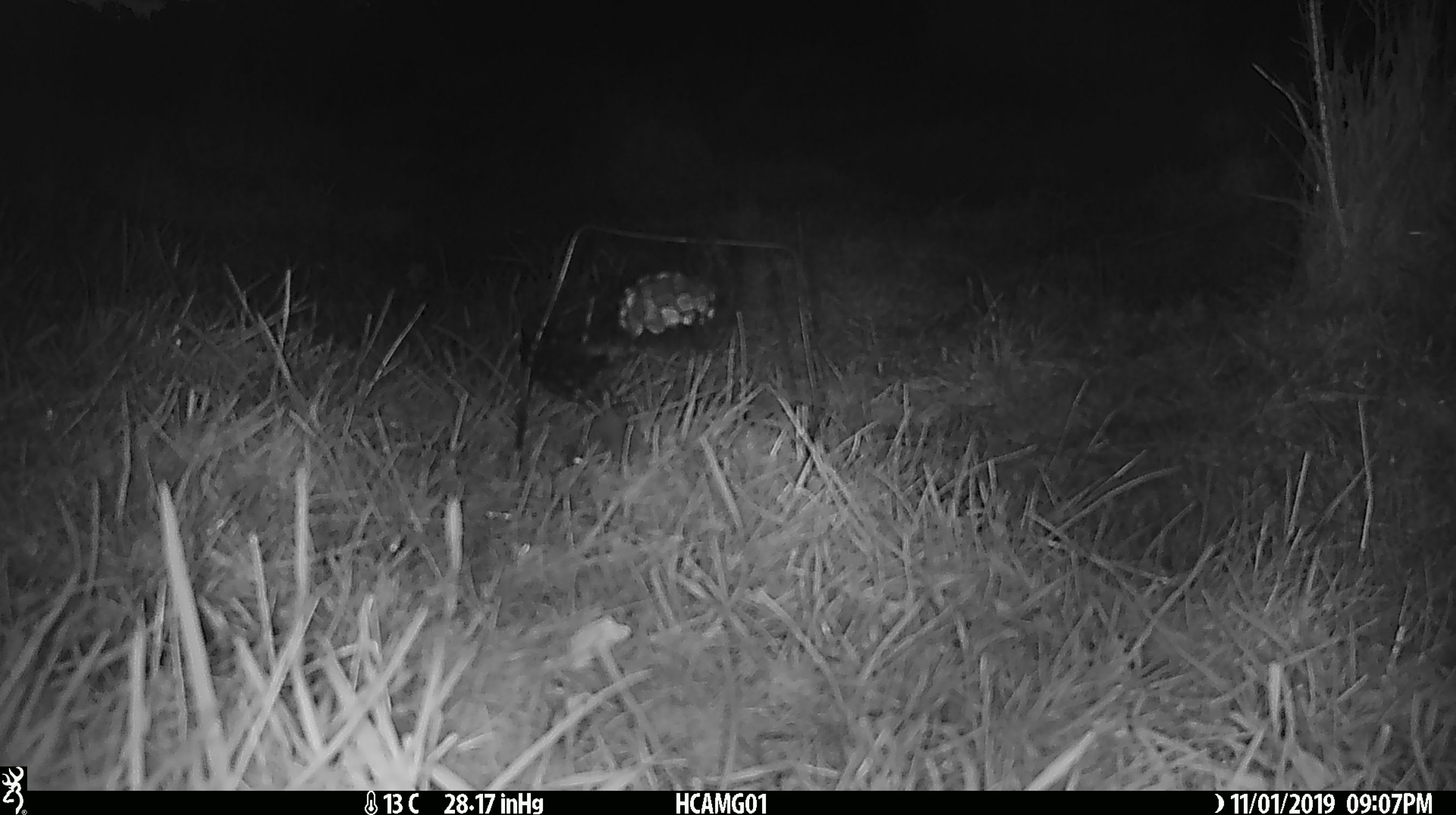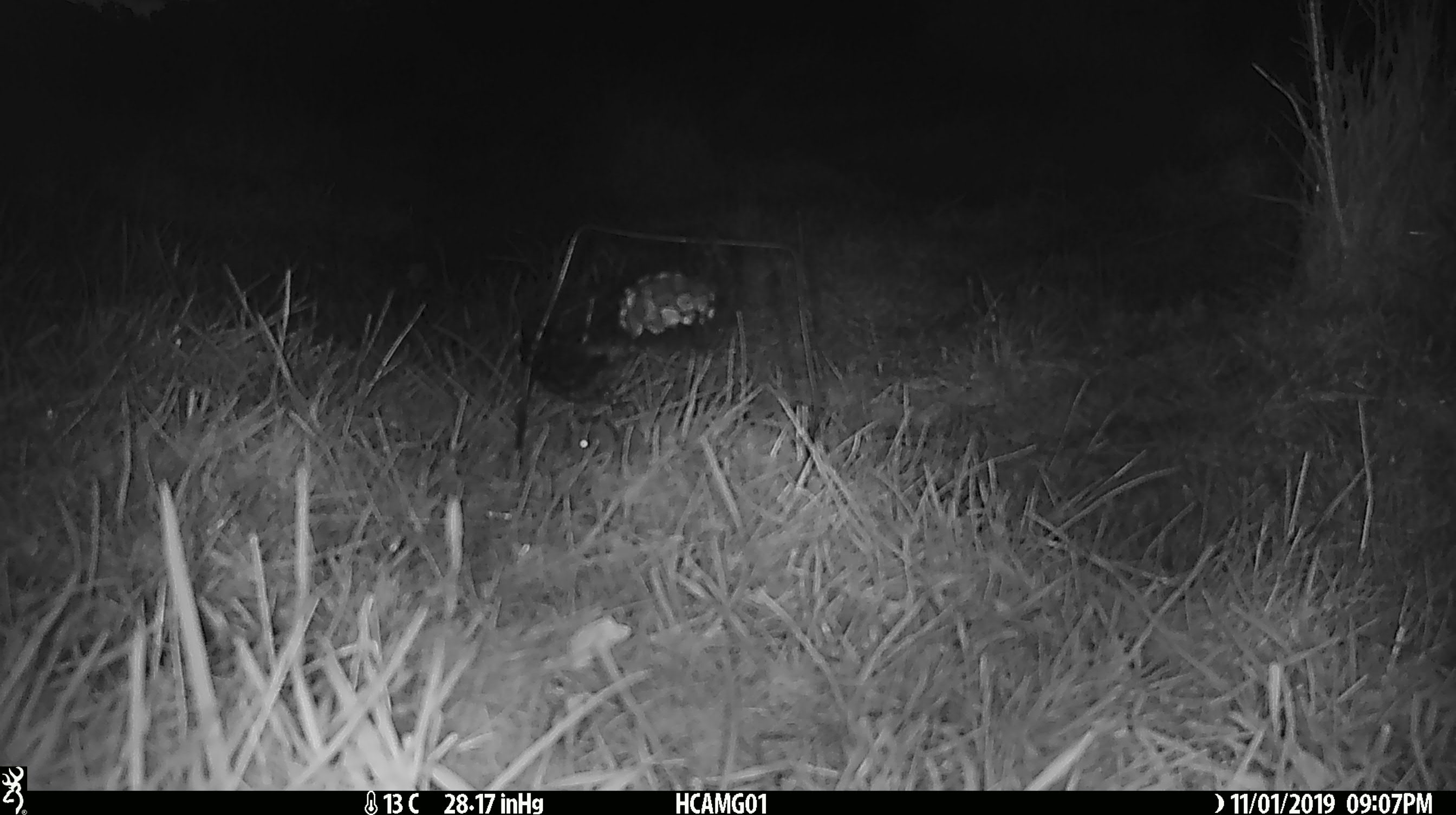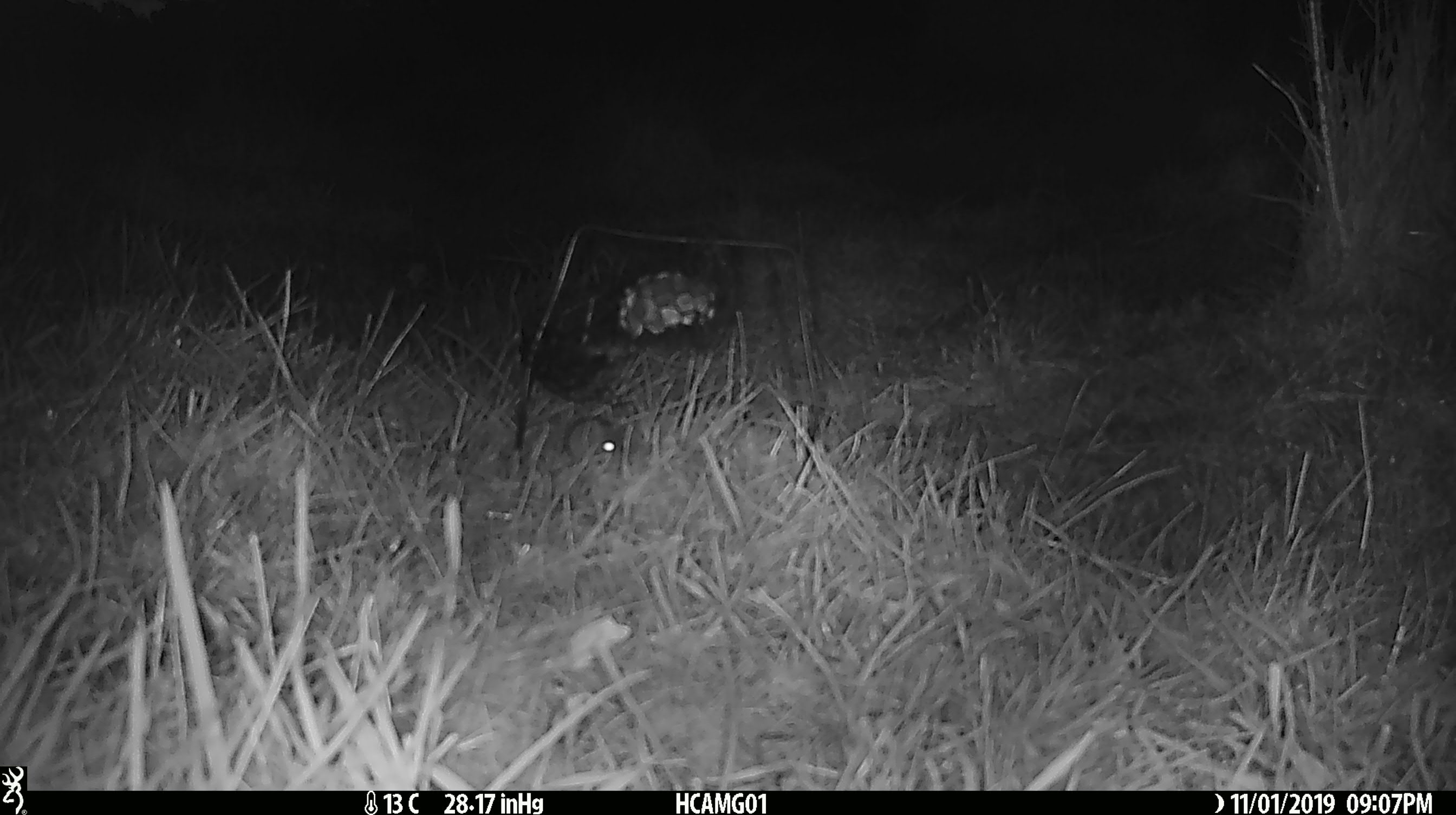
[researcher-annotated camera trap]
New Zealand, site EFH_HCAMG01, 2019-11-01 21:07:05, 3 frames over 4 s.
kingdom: Animalia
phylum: Chordata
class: Mammalia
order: Rodentia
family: Muridae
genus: Mus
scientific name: Mus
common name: mouse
Mouse (Mus).